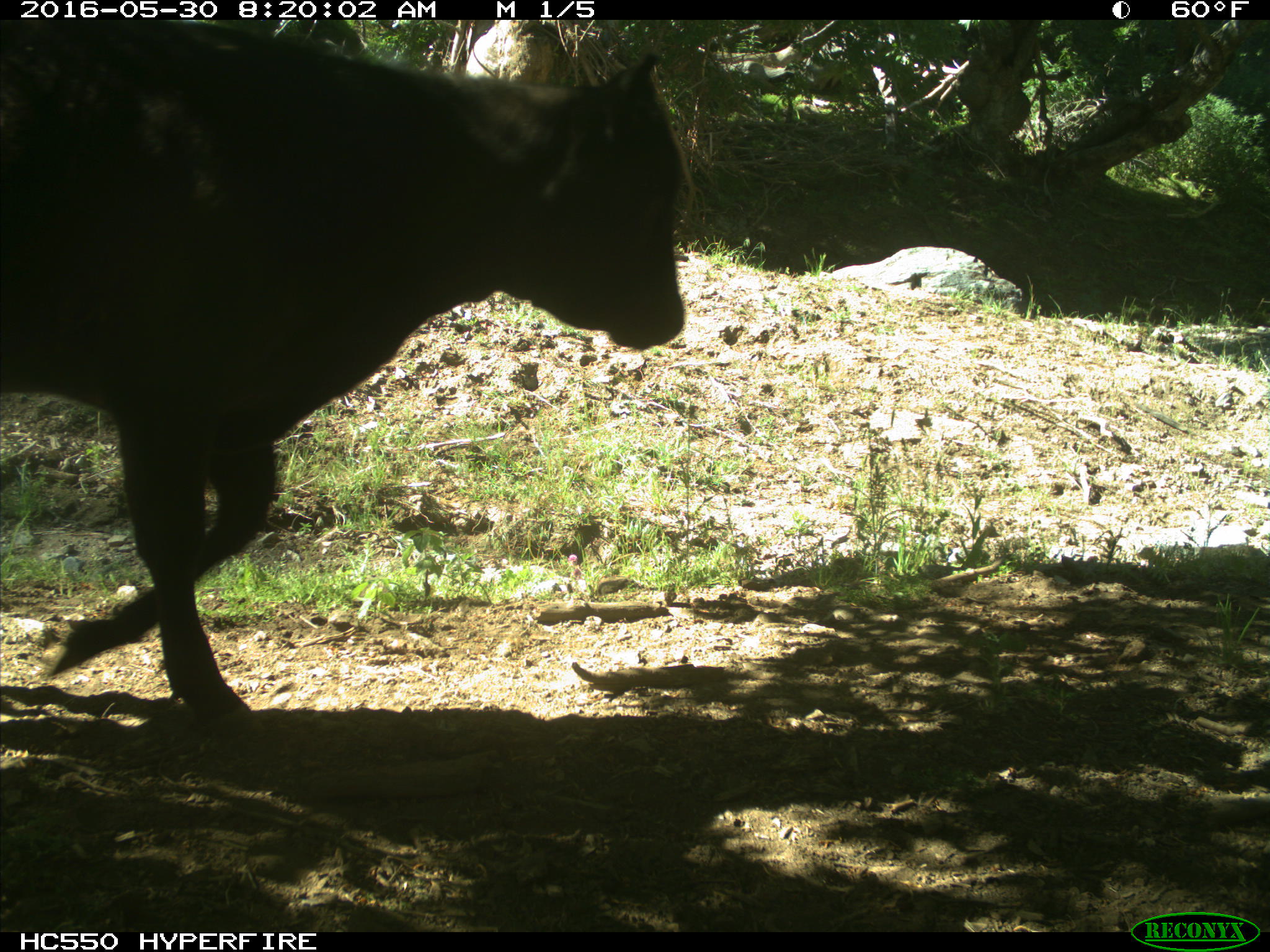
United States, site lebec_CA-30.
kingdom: Animalia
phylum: Chordata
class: Mammalia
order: Artiodactyla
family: Bovidae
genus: Bos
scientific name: Bos taurus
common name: domestic cow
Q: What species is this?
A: Bos taurus (domestic cow).